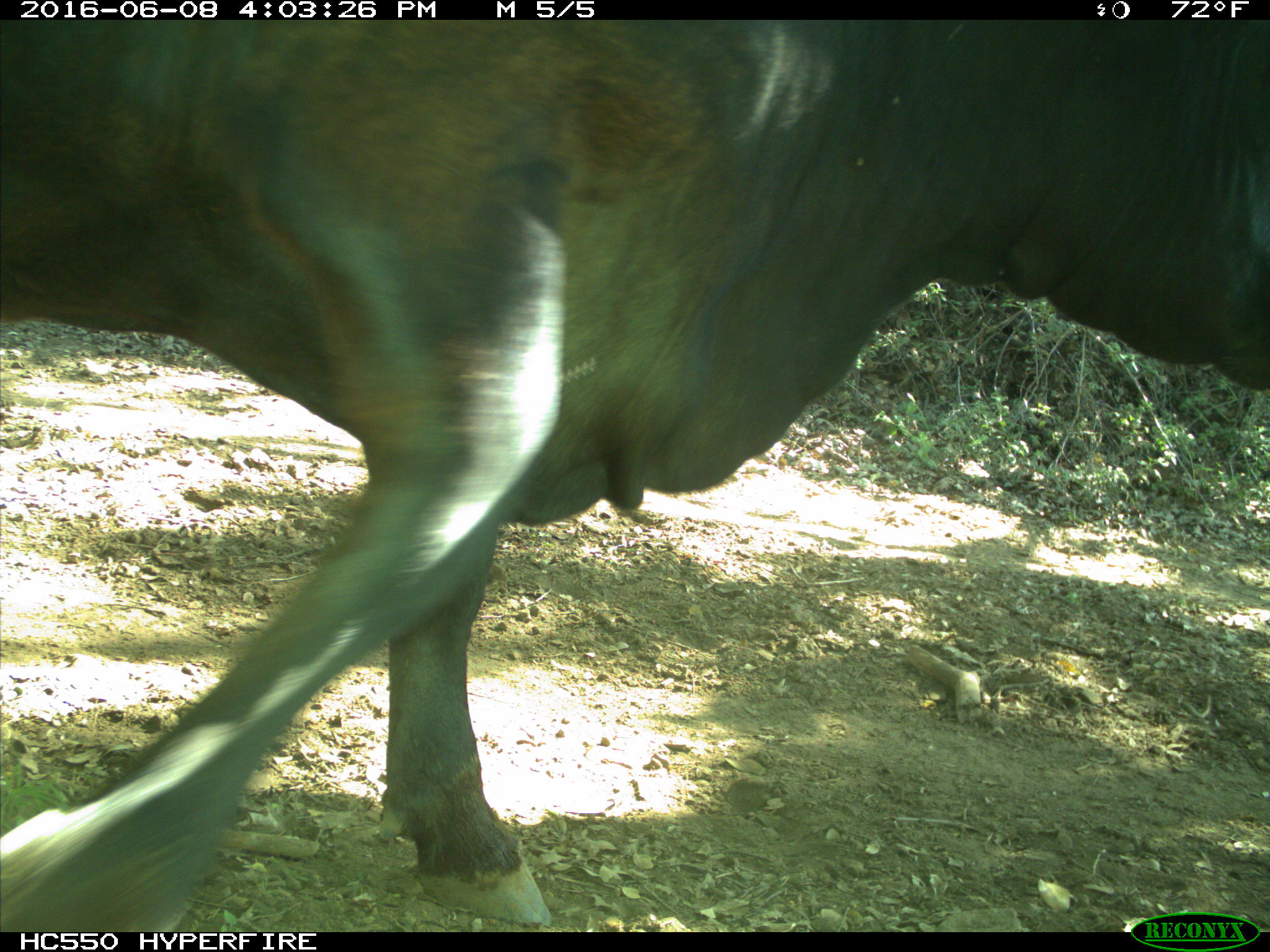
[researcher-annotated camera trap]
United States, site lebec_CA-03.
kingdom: Animalia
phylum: Chordata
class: Mammalia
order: Artiodactyla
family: Bovidae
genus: Bos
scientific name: Bos taurus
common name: domestic cow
Bos taurus (domestic cow).